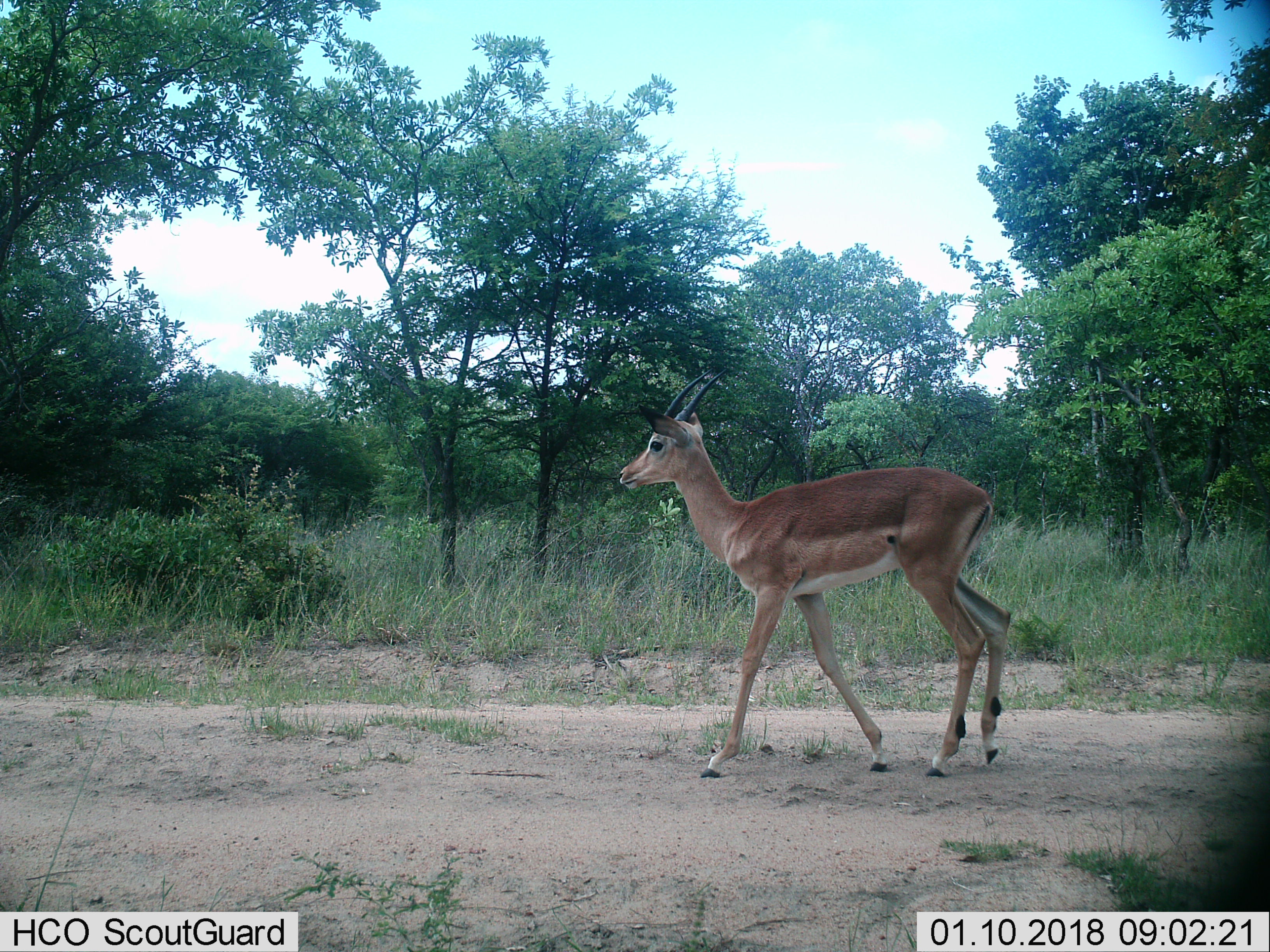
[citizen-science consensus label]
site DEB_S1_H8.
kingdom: Animalia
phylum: Chordata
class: Mammalia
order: Artiodactyla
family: Bovidae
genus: Aepyceros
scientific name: Aepyceros melampus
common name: impala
Impala (Aepyceros melampus), count 1. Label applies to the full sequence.